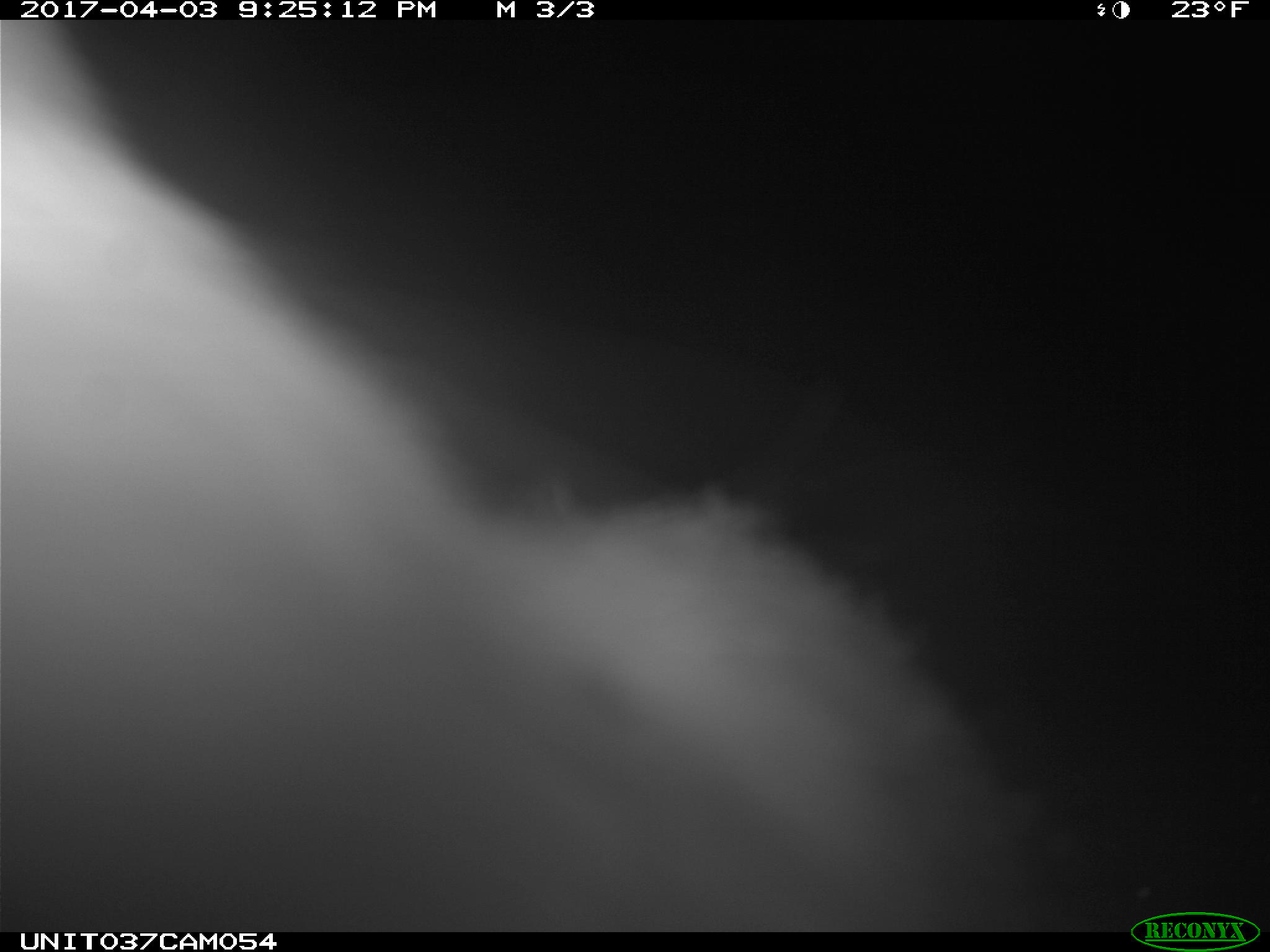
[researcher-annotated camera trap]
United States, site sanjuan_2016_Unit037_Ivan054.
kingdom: Animalia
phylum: Chordata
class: Mammalia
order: Lagomorpha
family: Leporidae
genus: Lepus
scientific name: Lepus americanus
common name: snowshoe hare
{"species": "Lepus americanus (snowshoe hare)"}